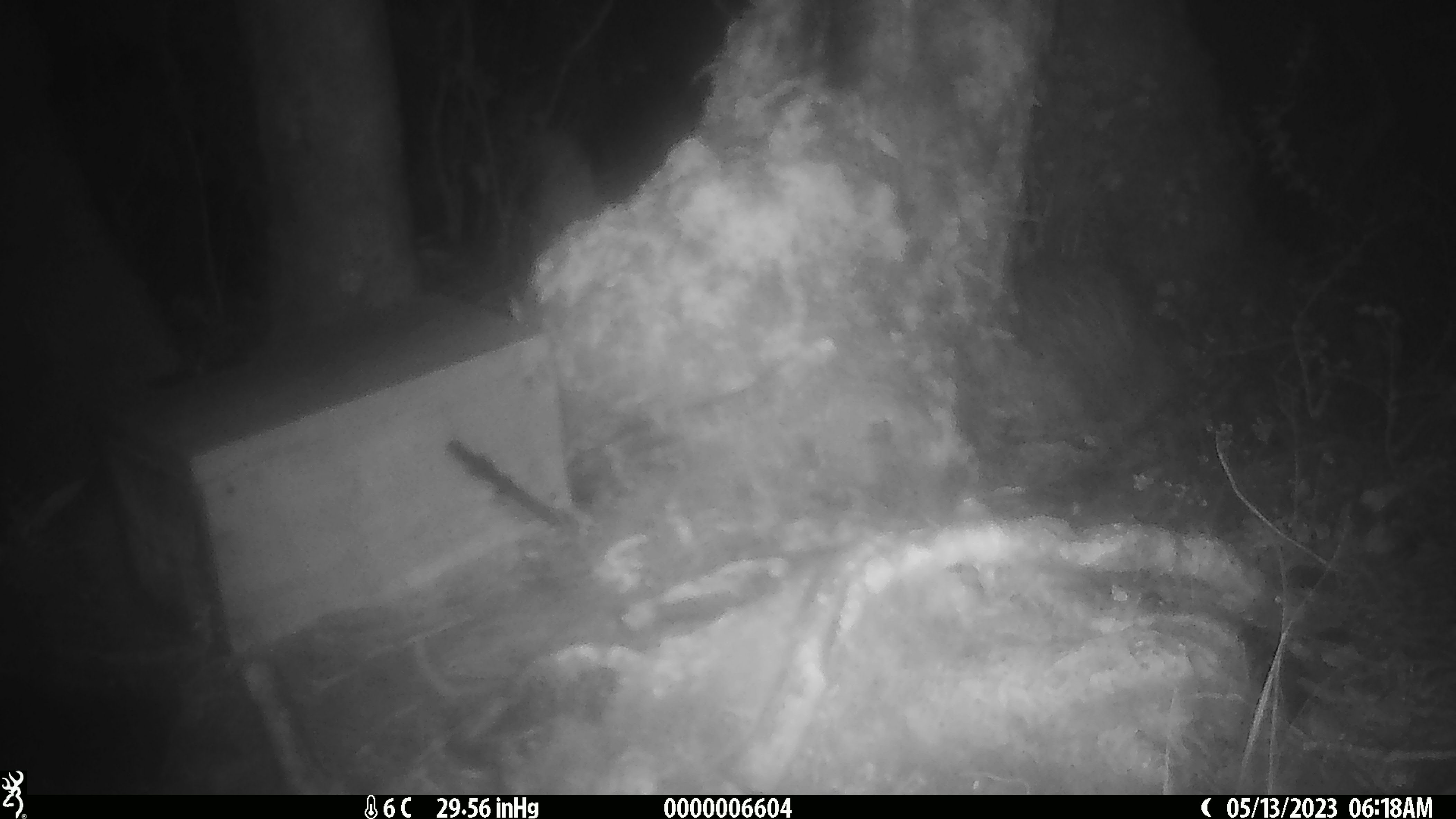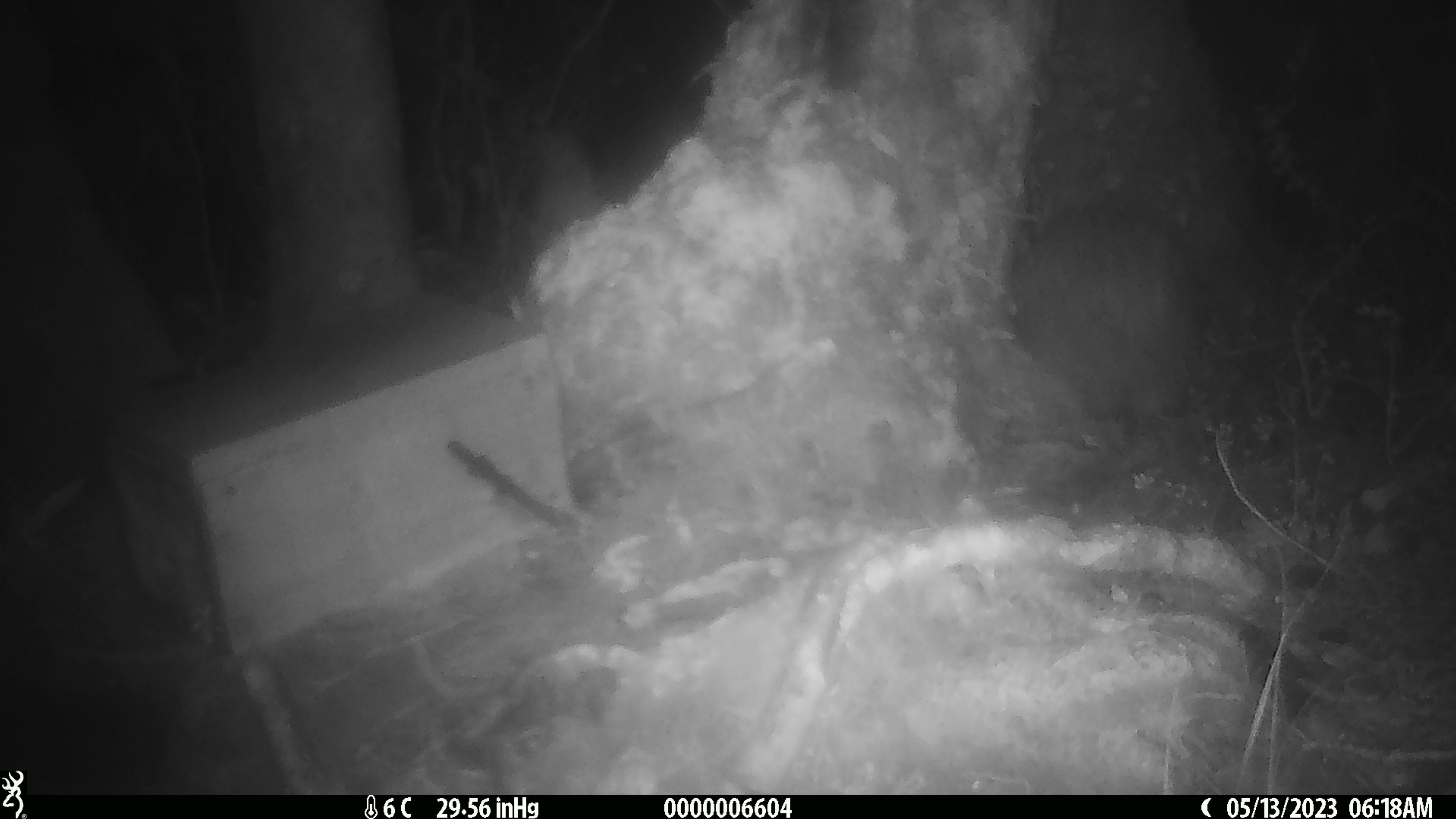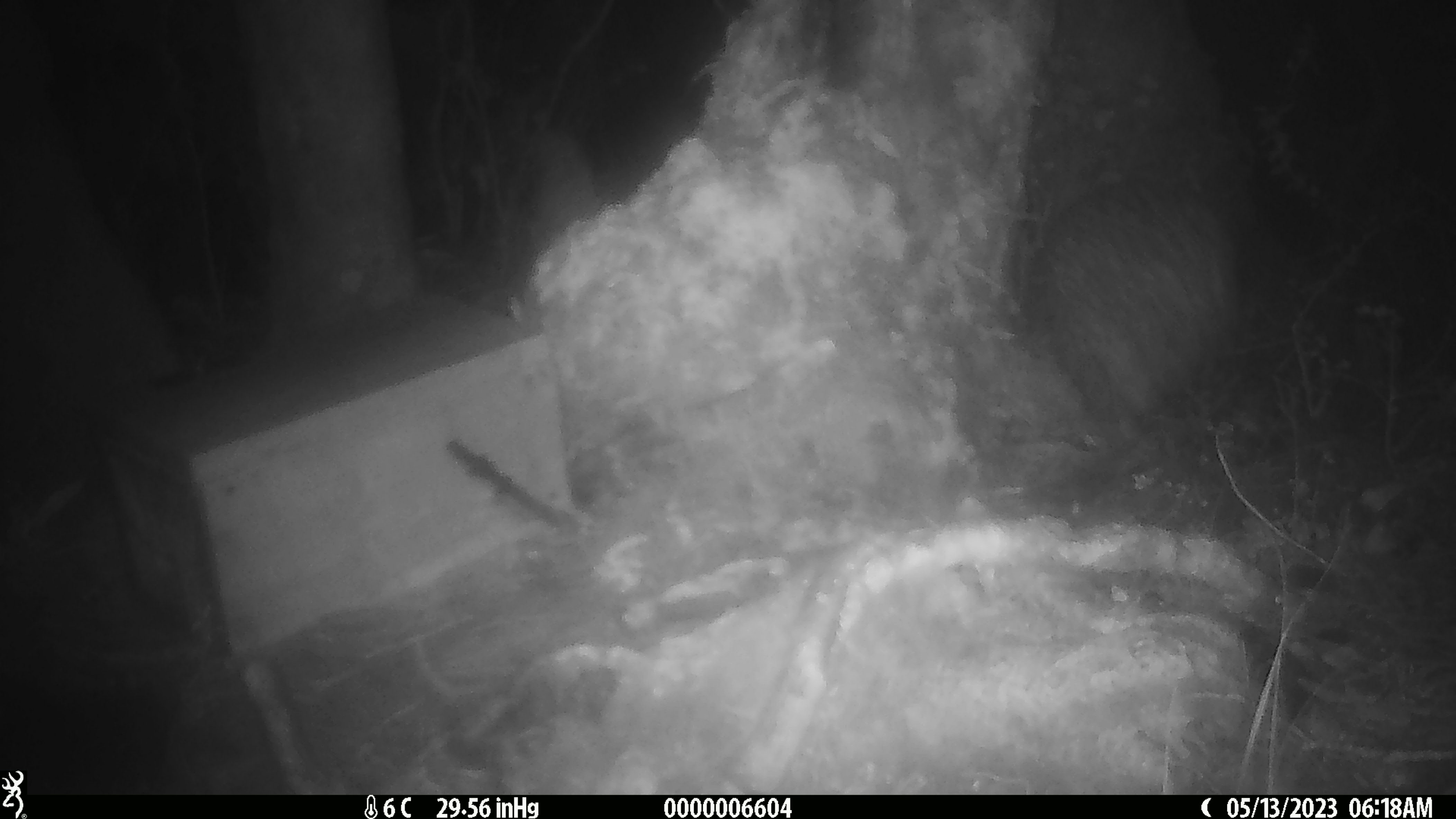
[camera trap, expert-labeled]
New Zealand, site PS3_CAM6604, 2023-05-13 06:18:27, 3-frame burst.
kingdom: Animalia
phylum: Chordata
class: Aves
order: Apterygiformes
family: Apterygidae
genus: Apteryx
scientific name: Apteryx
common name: kiwi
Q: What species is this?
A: Kiwi (Apteryx).